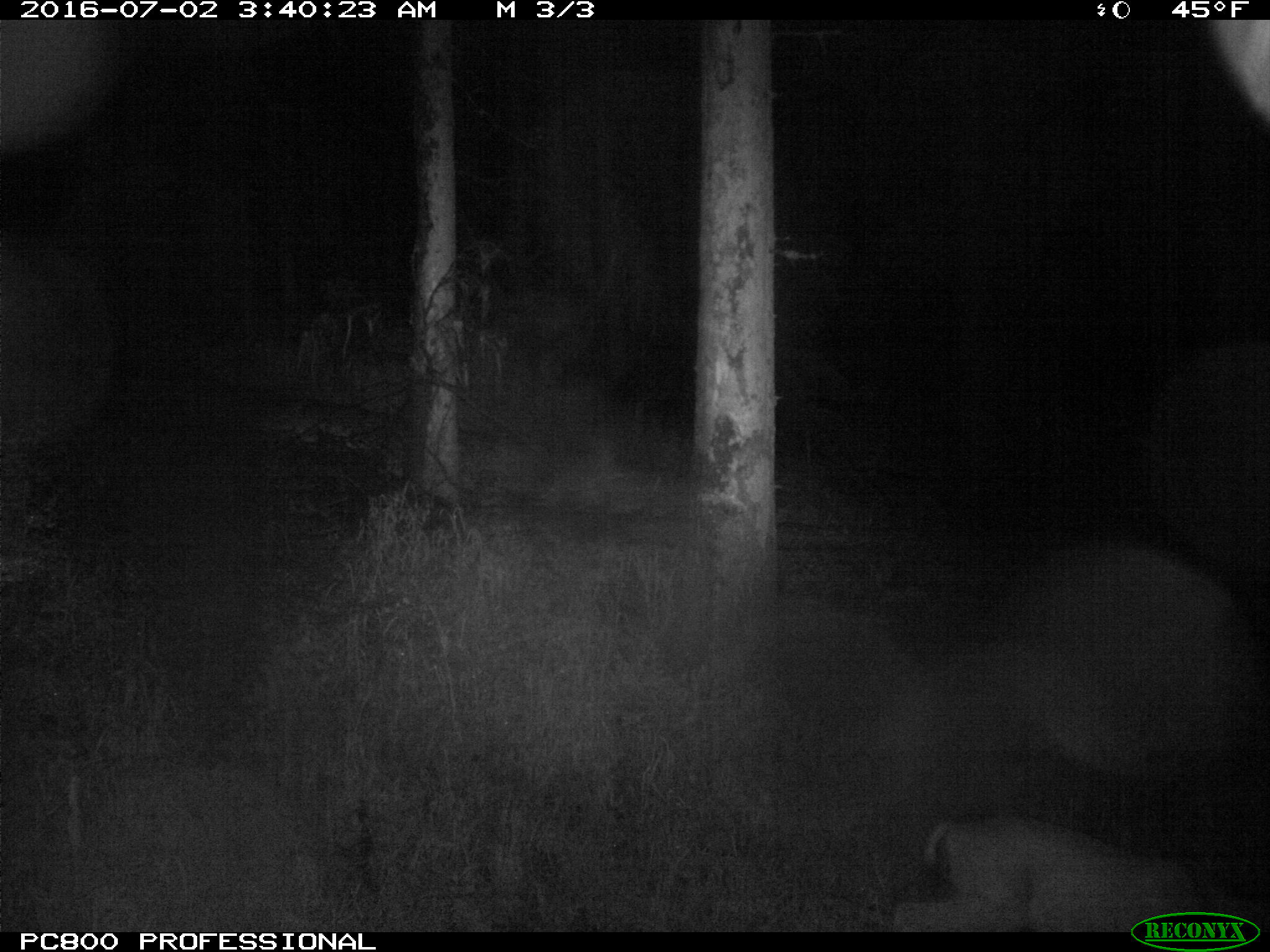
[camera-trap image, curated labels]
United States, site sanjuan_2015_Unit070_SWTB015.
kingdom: Animalia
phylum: Chordata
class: Mammalia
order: Artiodactyla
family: Cervidae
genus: Odocoileus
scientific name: Odocoileus hemionus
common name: mule deer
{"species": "Odocoileus hemionus (mule deer)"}